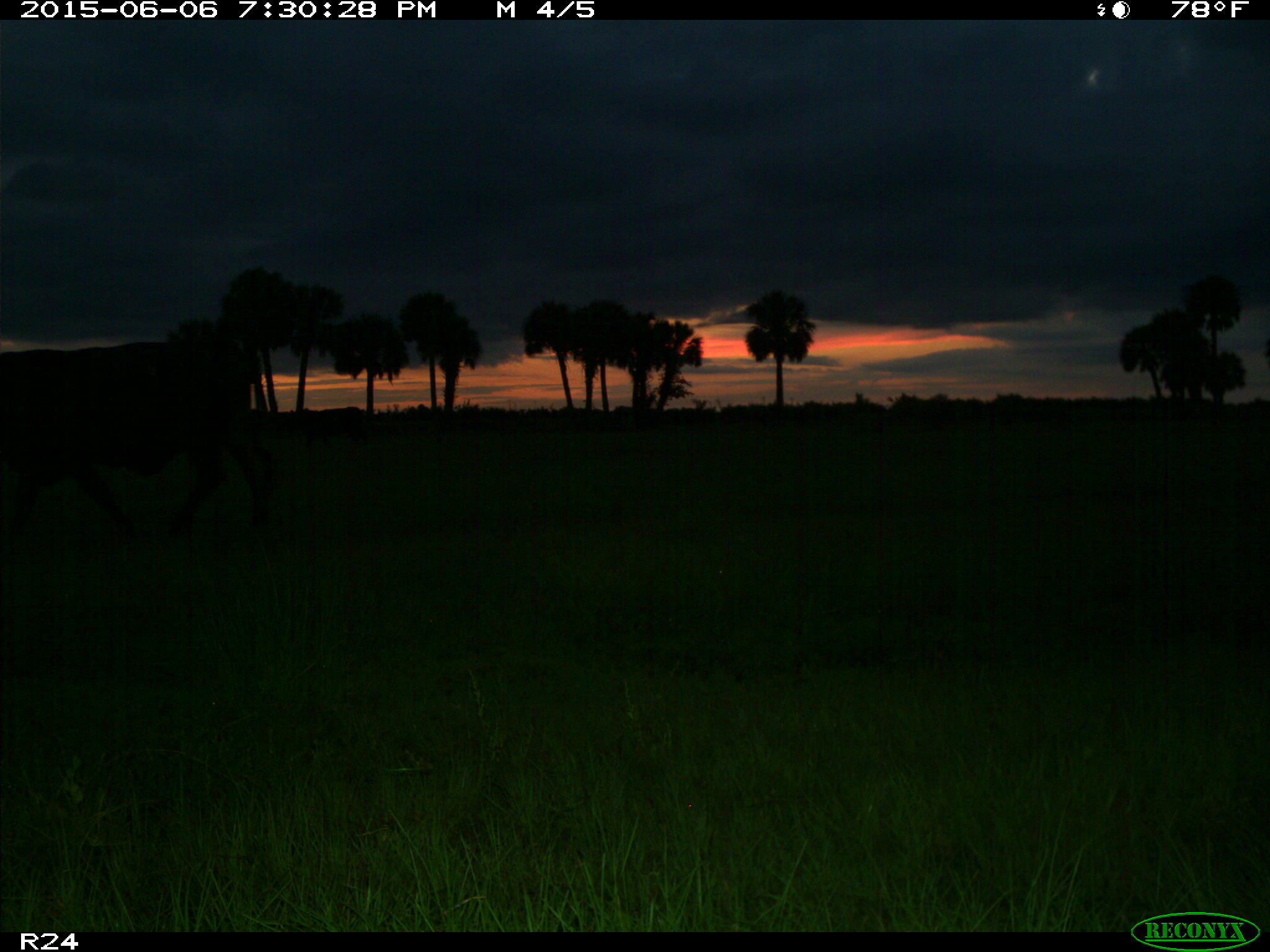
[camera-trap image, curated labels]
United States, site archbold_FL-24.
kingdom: Animalia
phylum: Chordata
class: Mammalia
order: Artiodactyla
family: Bovidae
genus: Bos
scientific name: Bos taurus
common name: domestic cow